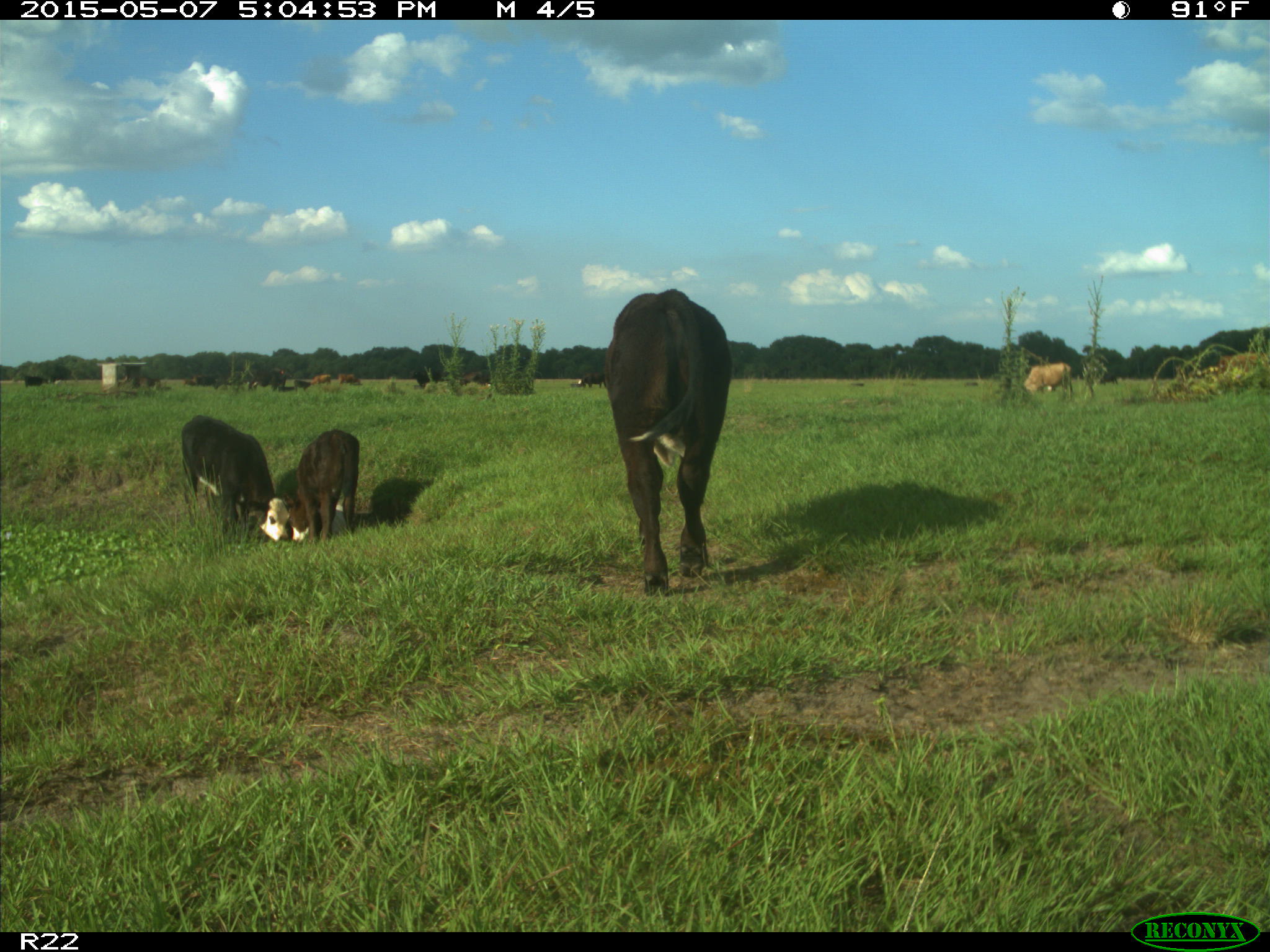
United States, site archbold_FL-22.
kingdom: Animalia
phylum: Chordata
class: Mammalia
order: Artiodactyla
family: Bovidae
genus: Bos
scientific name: Bos taurus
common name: domestic cow